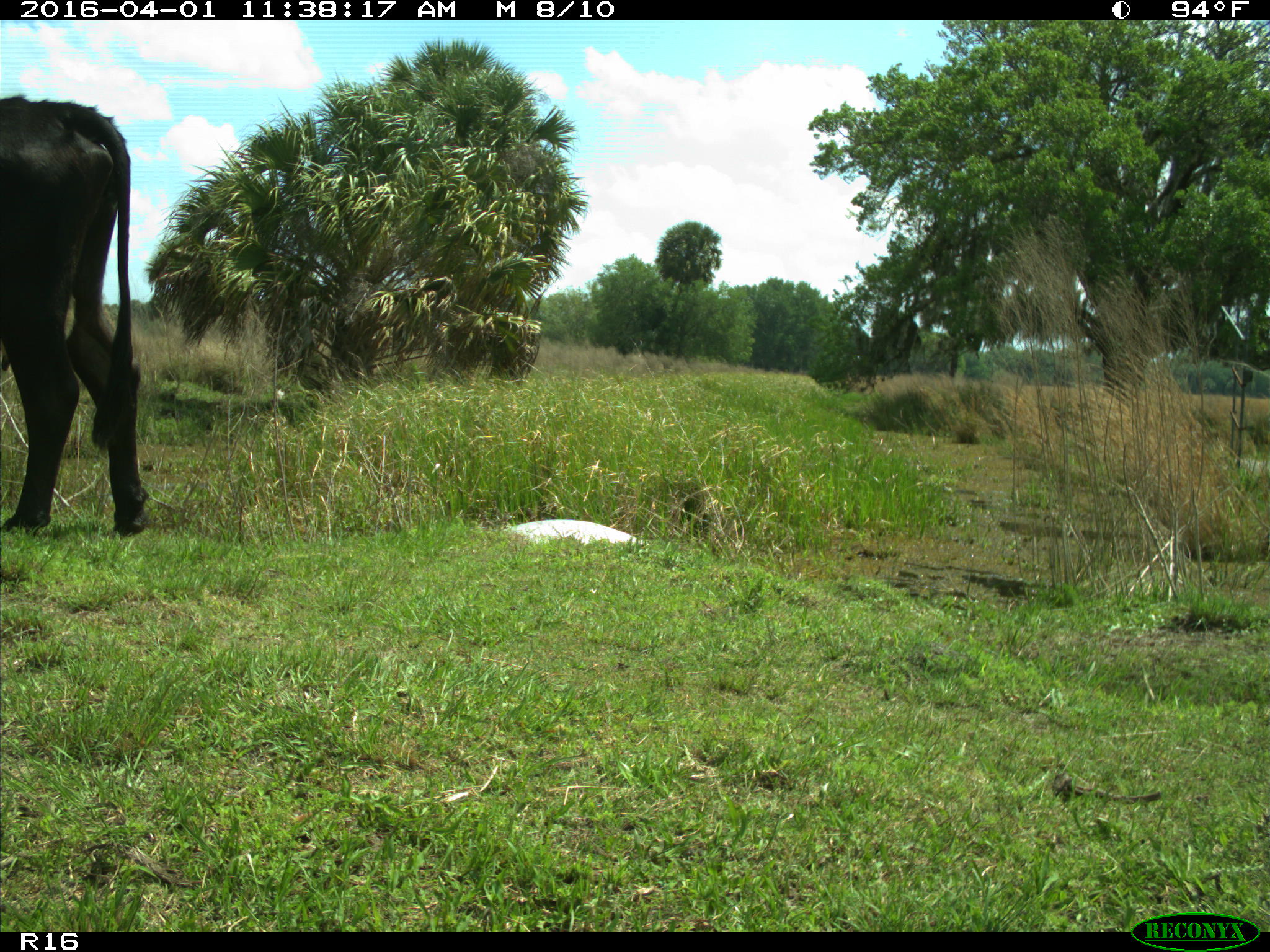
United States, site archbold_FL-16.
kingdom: Animalia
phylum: Chordata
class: Mammalia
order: Artiodactyla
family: Bovidae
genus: Bos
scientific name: Bos taurus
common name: domestic cow